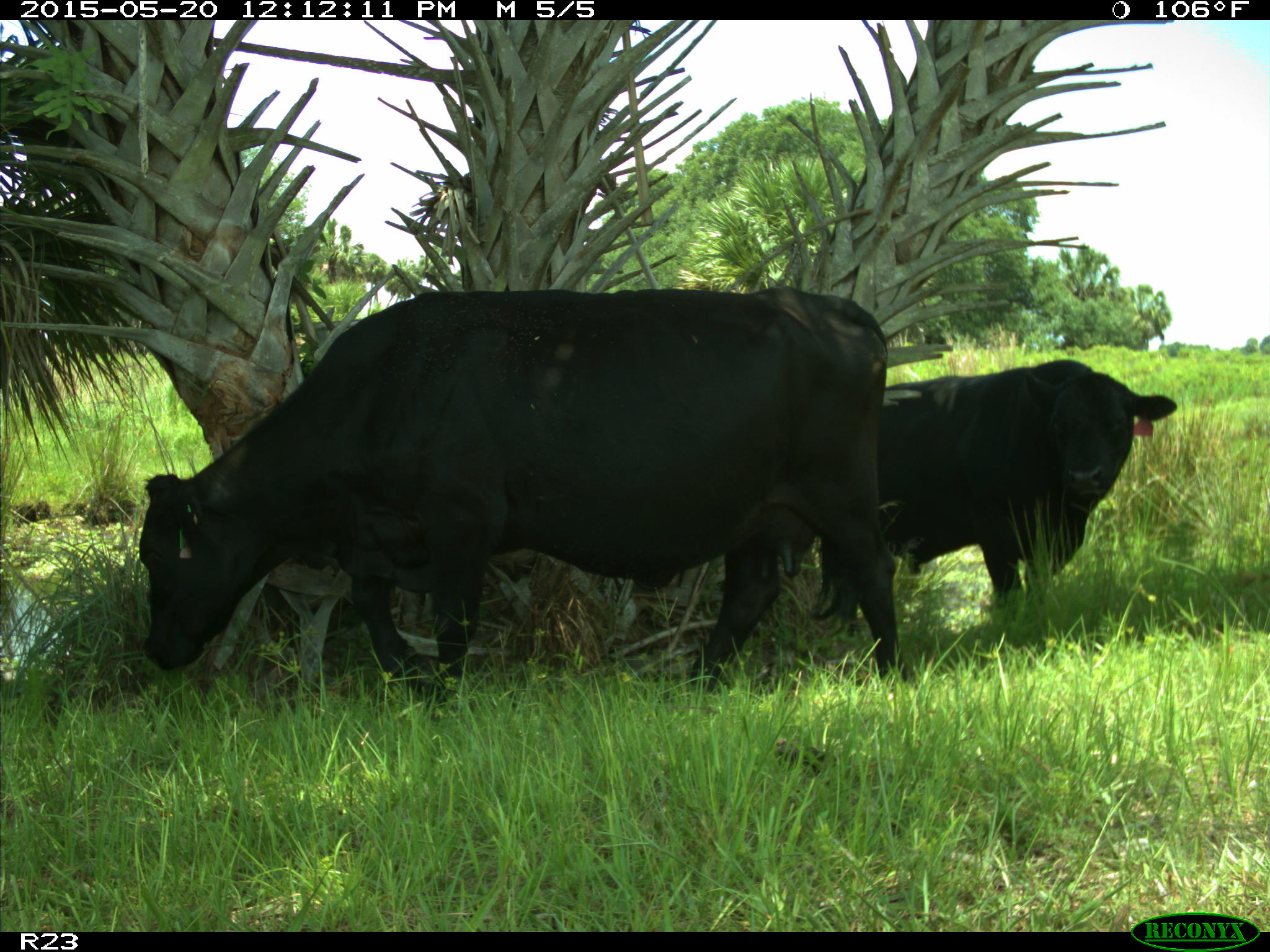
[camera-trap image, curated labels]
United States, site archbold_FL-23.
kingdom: Animalia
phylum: Chordata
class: Mammalia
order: Artiodactyla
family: Suidae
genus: Sus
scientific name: Sus scrofa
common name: wild boar